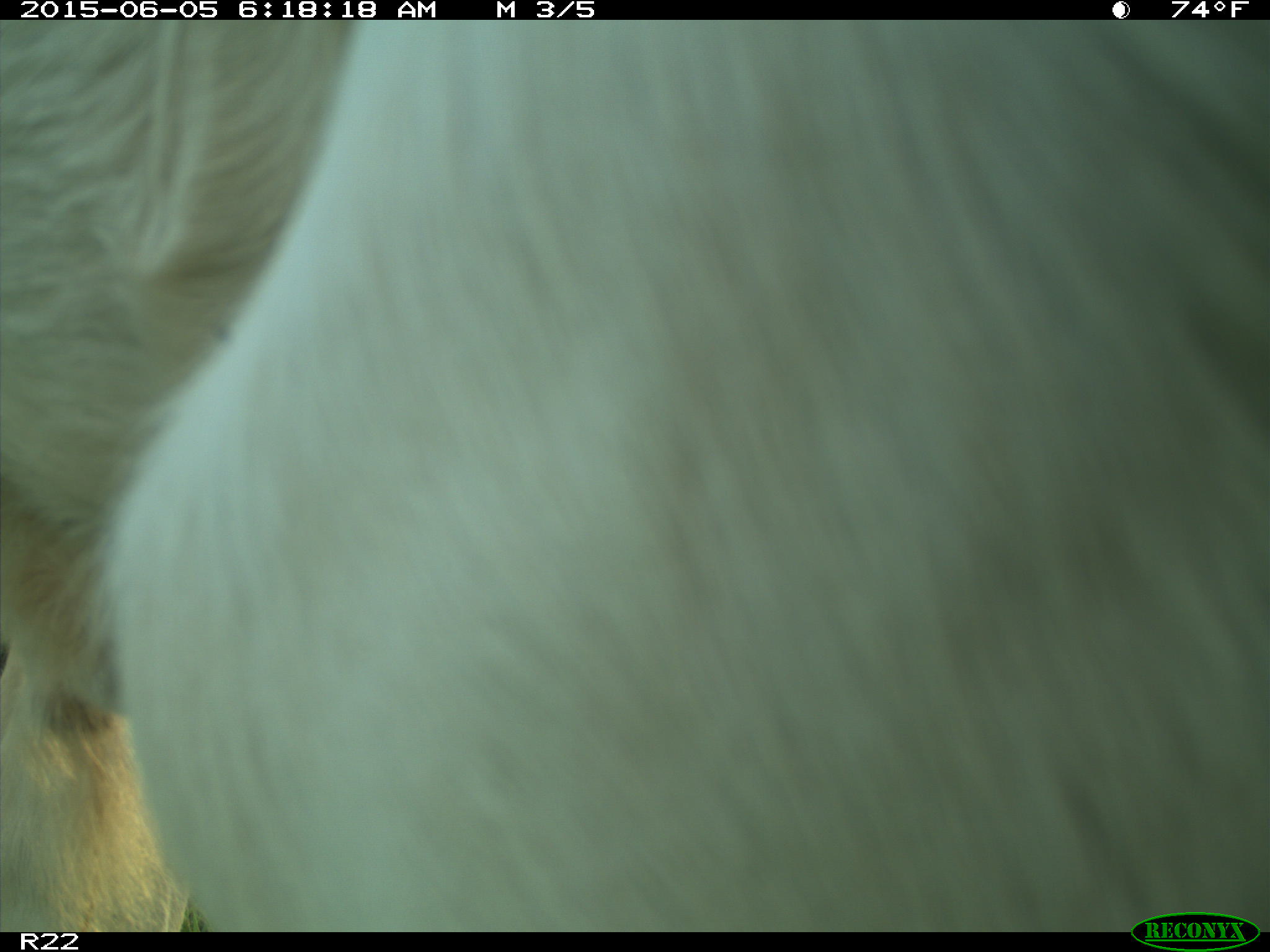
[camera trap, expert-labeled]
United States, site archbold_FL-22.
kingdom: Animalia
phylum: Chordata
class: Mammalia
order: Artiodactyla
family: Bovidae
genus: Bos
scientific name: Bos taurus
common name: domestic cow